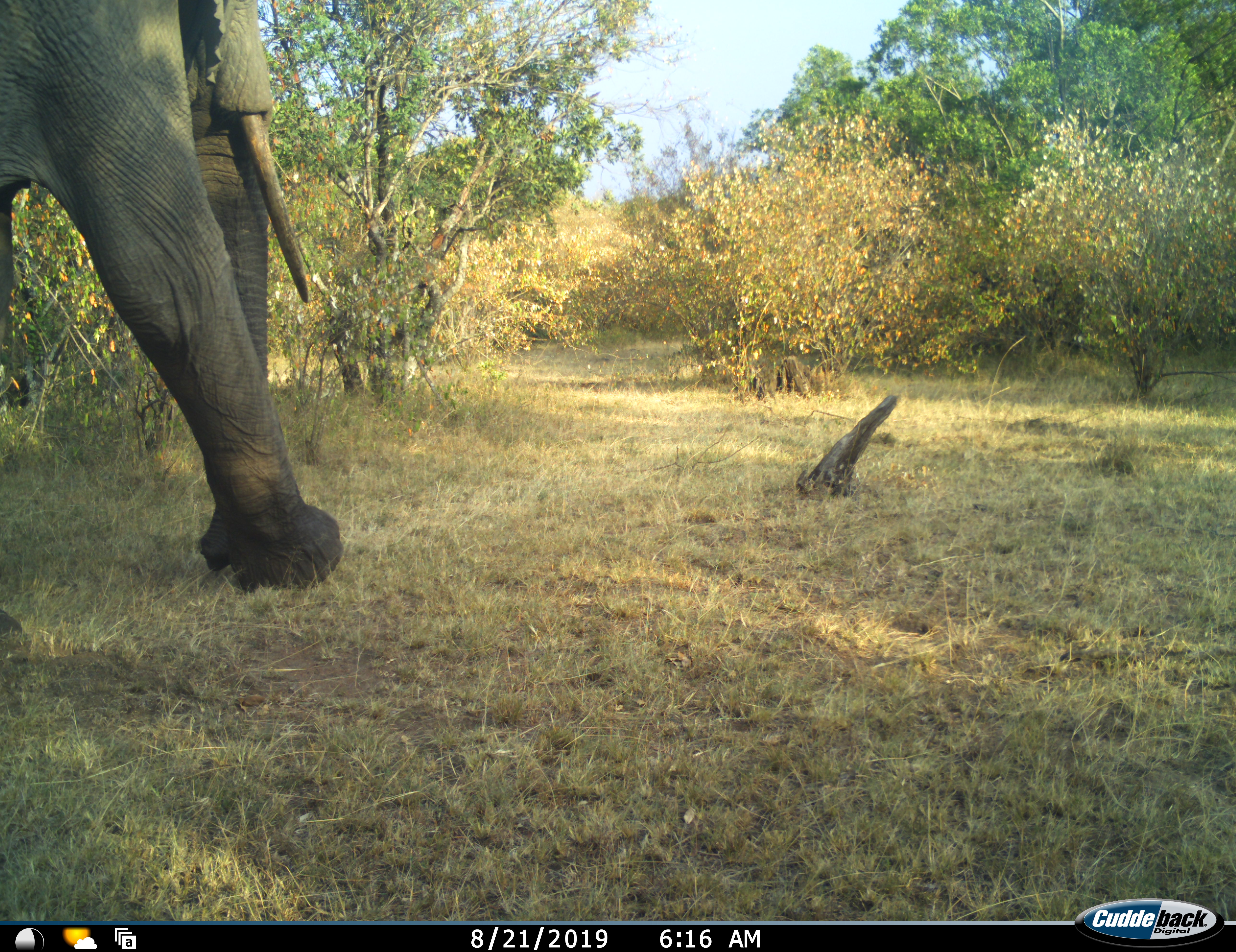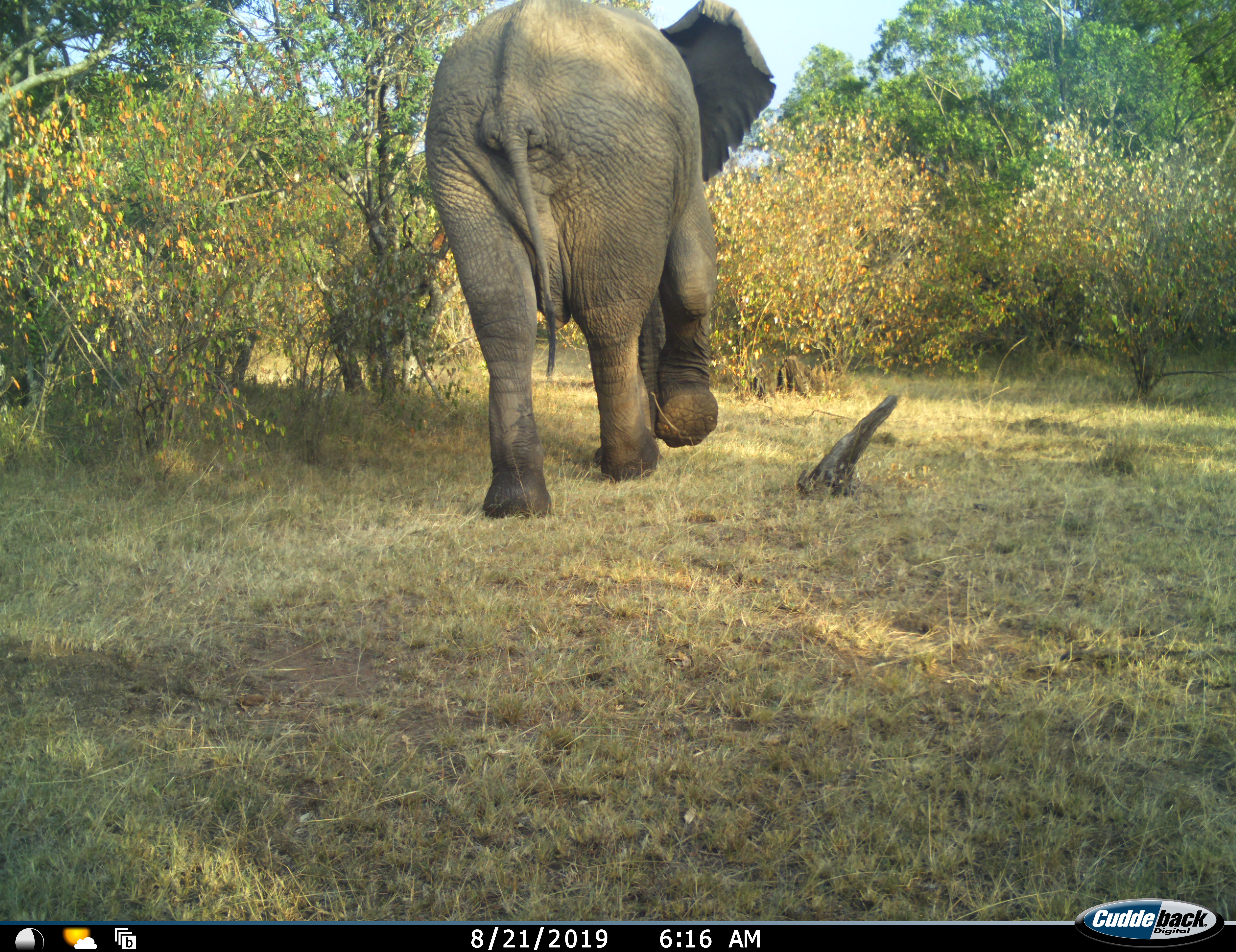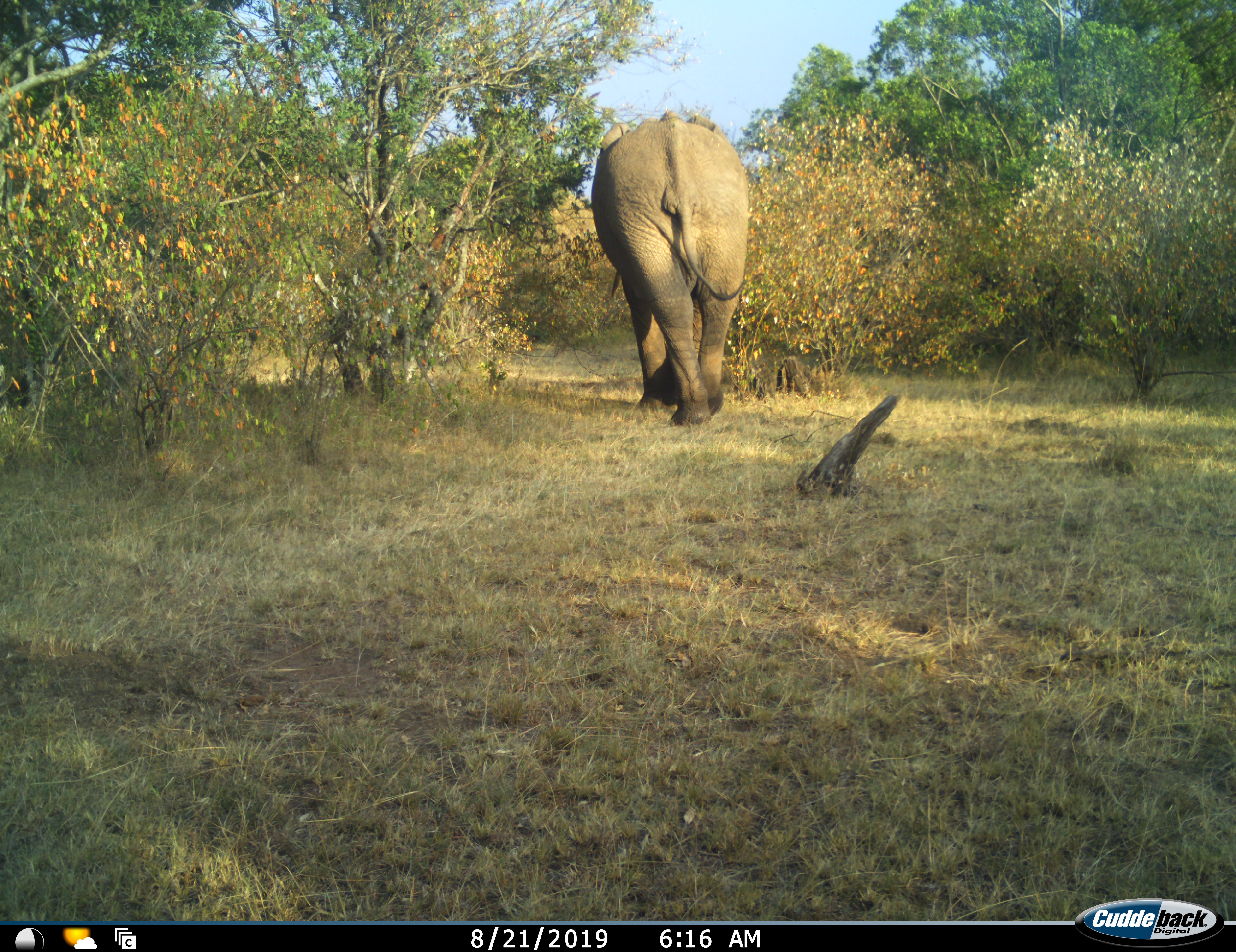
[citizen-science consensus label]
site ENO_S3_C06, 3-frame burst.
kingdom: Animalia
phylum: Chordata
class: Mammalia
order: Proboscidea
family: Elephantidae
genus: Loxodonta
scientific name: Loxodonta africana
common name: african bush elephant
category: elephant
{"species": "elephant (african bush elephant) (Loxodonta africana)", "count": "1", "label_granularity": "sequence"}